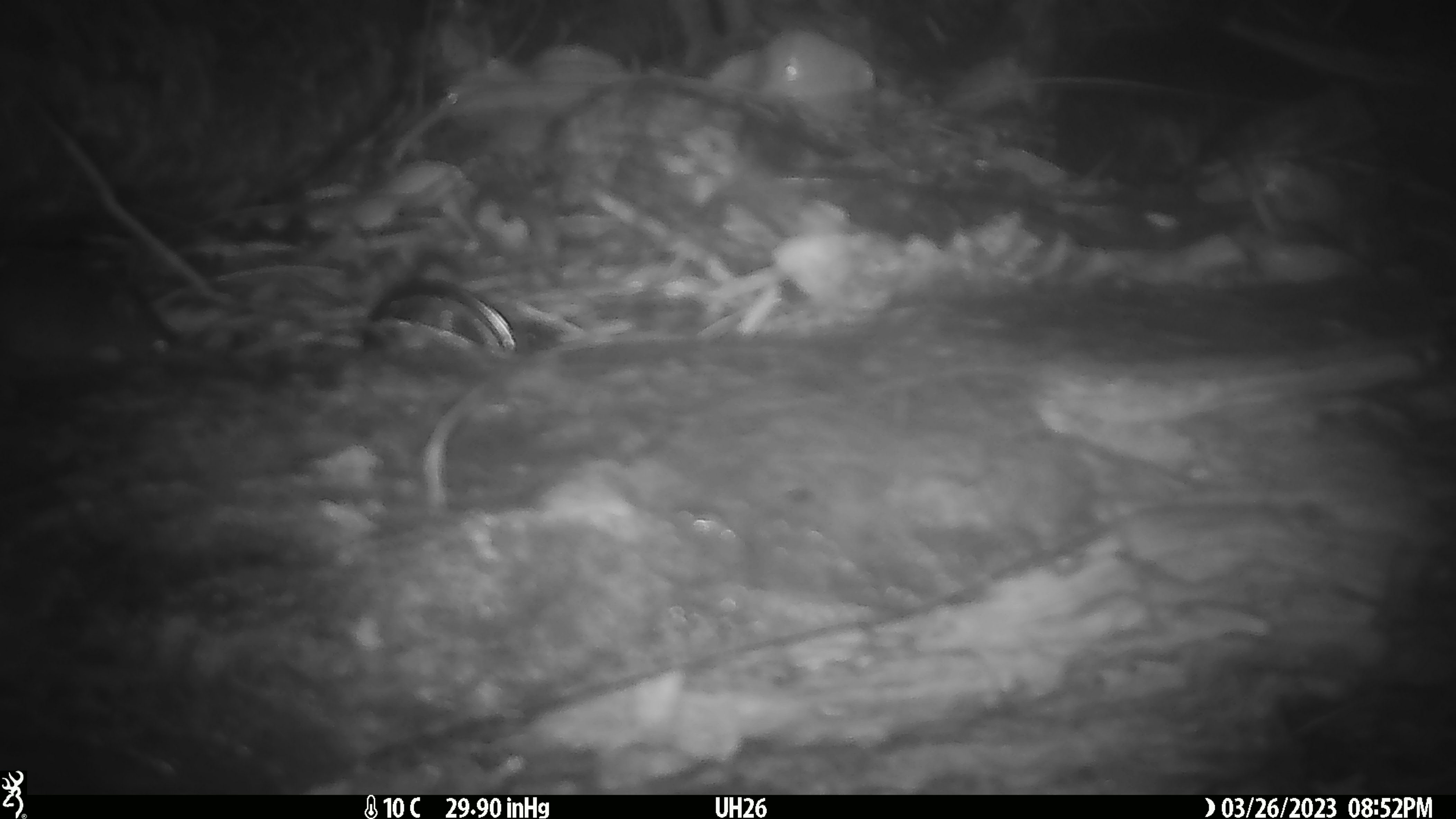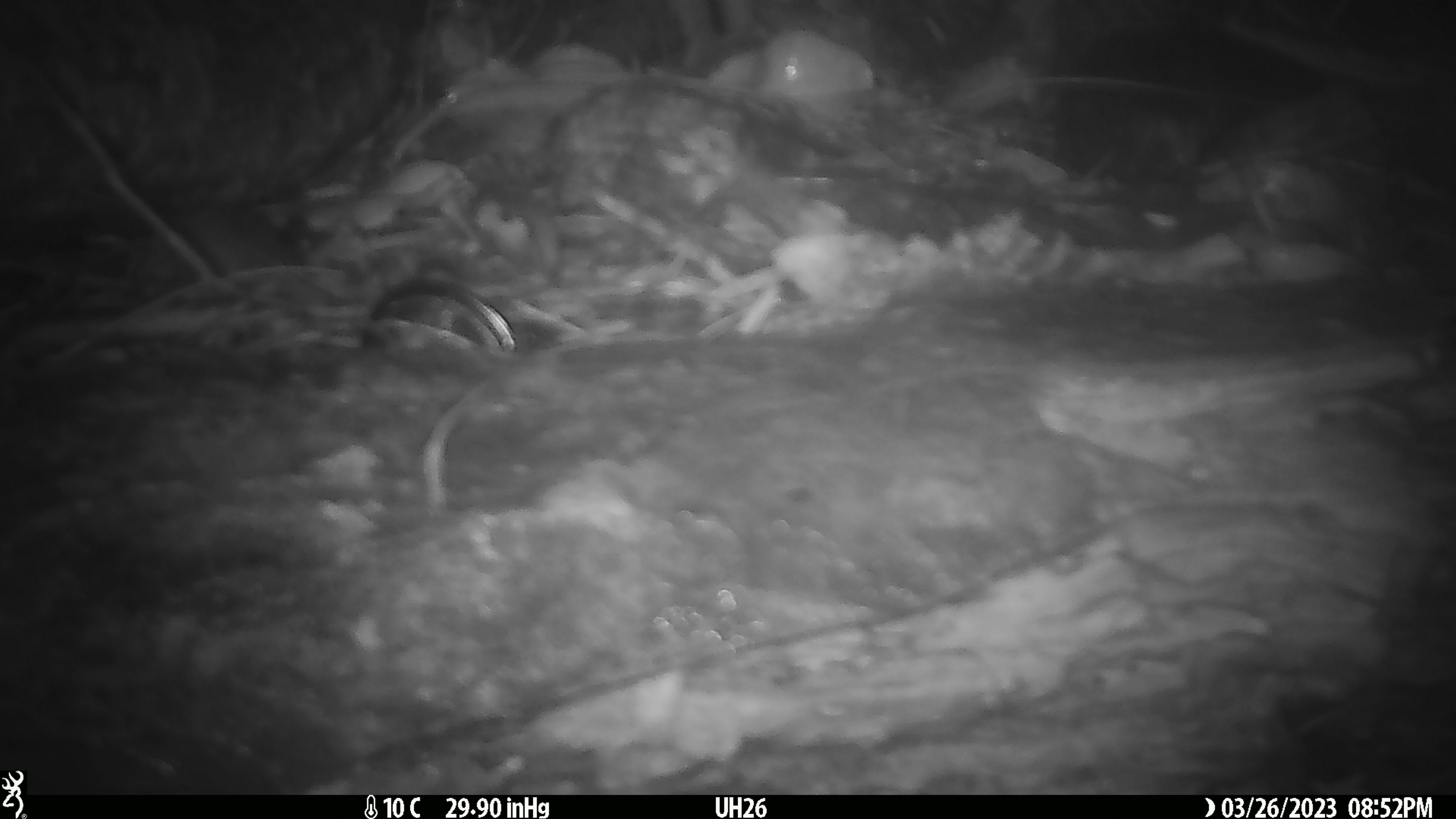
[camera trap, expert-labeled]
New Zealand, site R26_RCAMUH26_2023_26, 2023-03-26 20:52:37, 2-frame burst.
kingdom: Animalia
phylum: Chordata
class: Mammalia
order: Rodentia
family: Muridae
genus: Mus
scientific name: Mus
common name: mouse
Mouse (Mus).